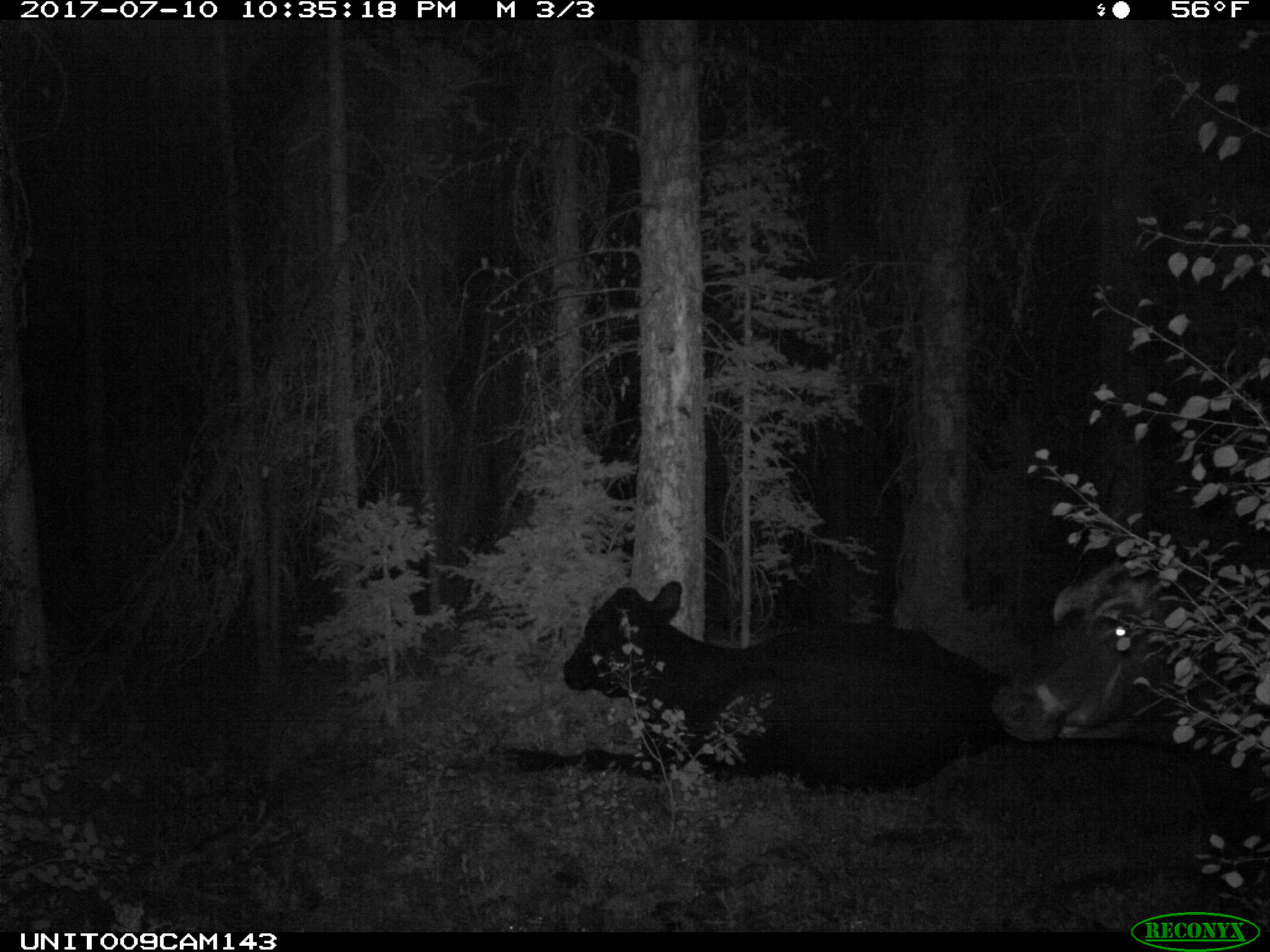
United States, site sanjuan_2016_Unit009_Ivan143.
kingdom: Animalia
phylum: Chordata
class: Mammalia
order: Artiodactyla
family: Bovidae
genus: Bos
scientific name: Bos taurus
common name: domestic cow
Bos taurus (domestic cow).